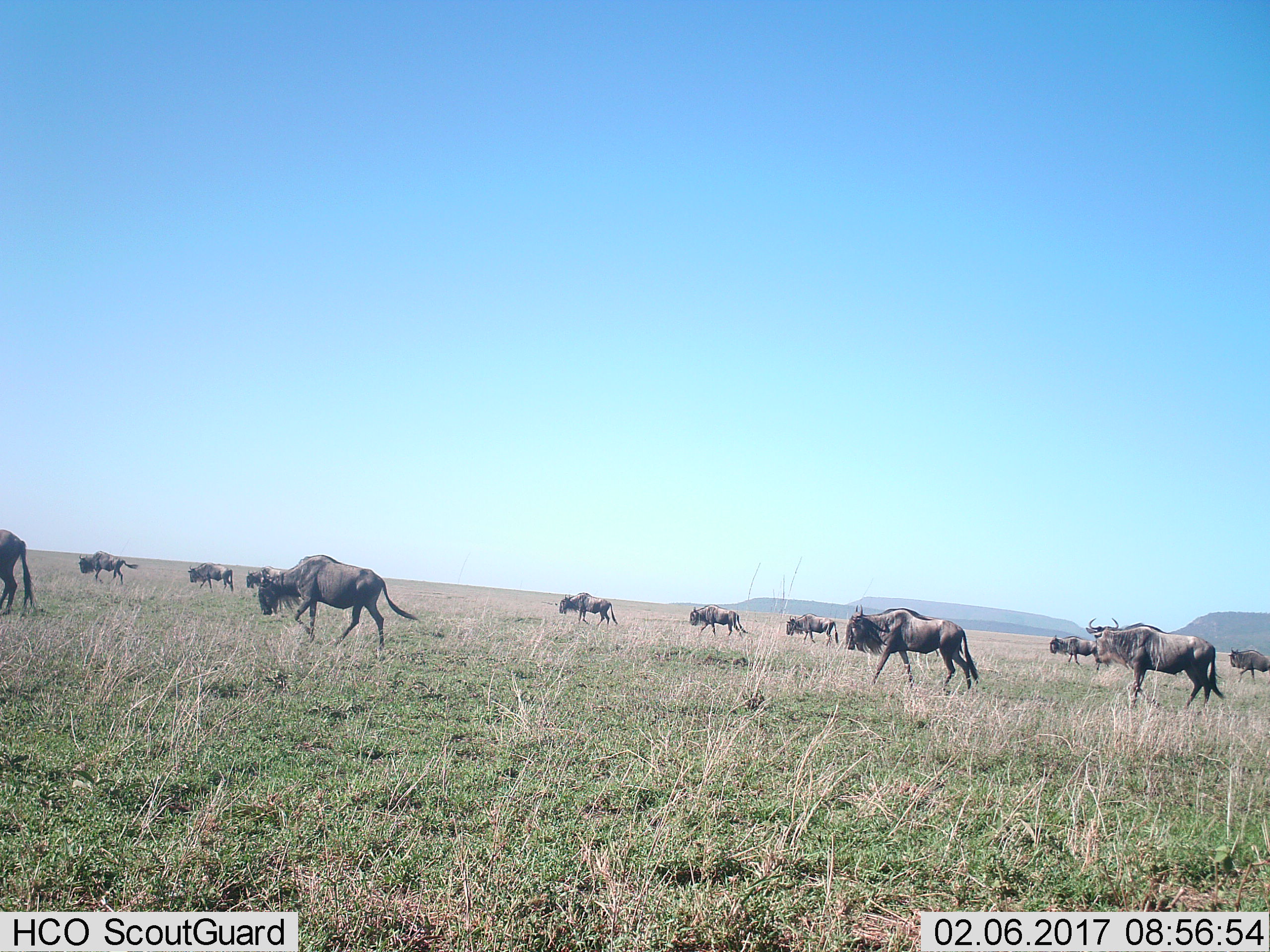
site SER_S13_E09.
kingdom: Animalia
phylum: Chordata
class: Mammalia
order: Artiodactyla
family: Bovidae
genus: Connochaetes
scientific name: Connochaetes taurinus taurinus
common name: blue wildebeest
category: wildebeestblue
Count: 11-50.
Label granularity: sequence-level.